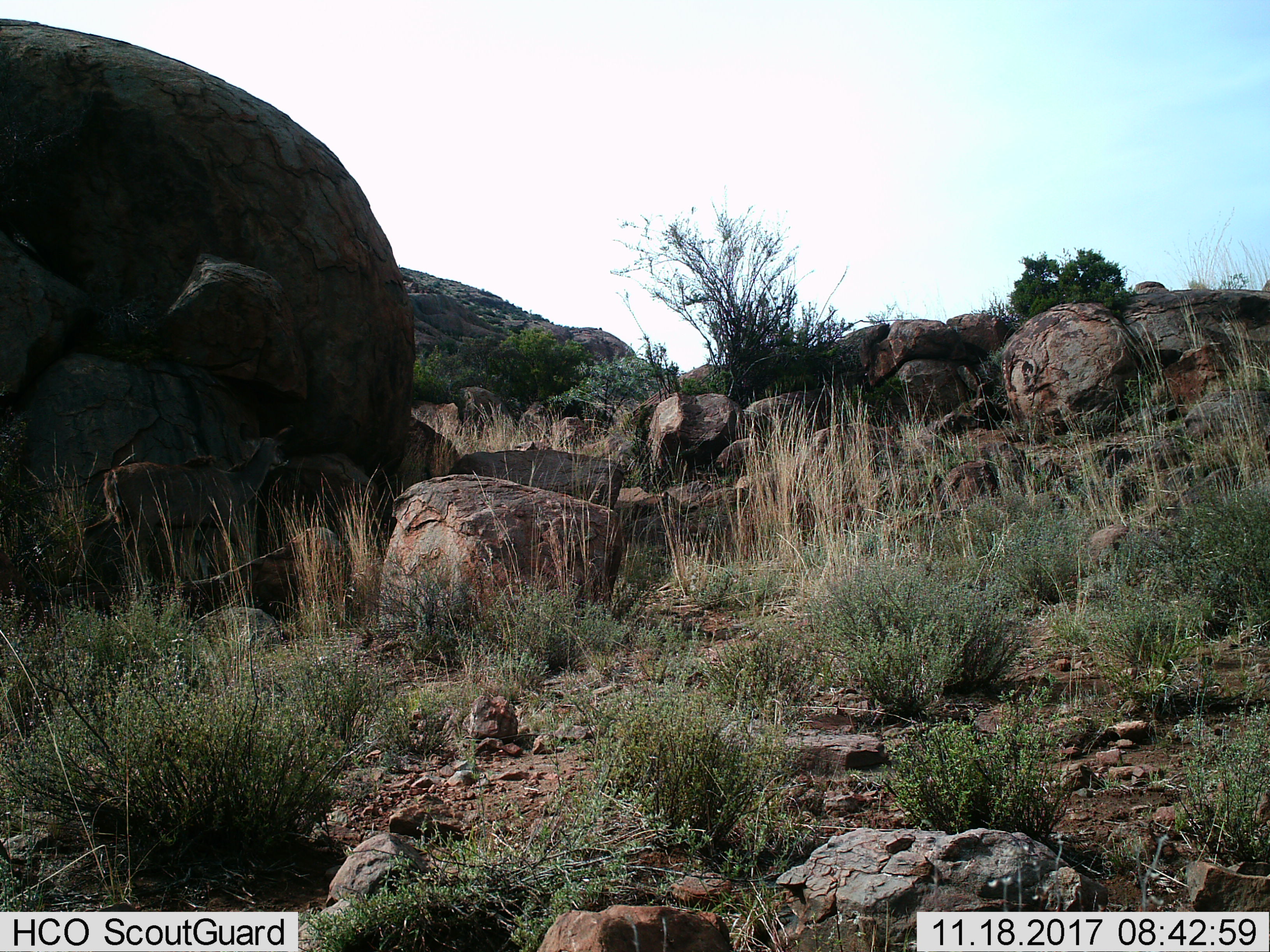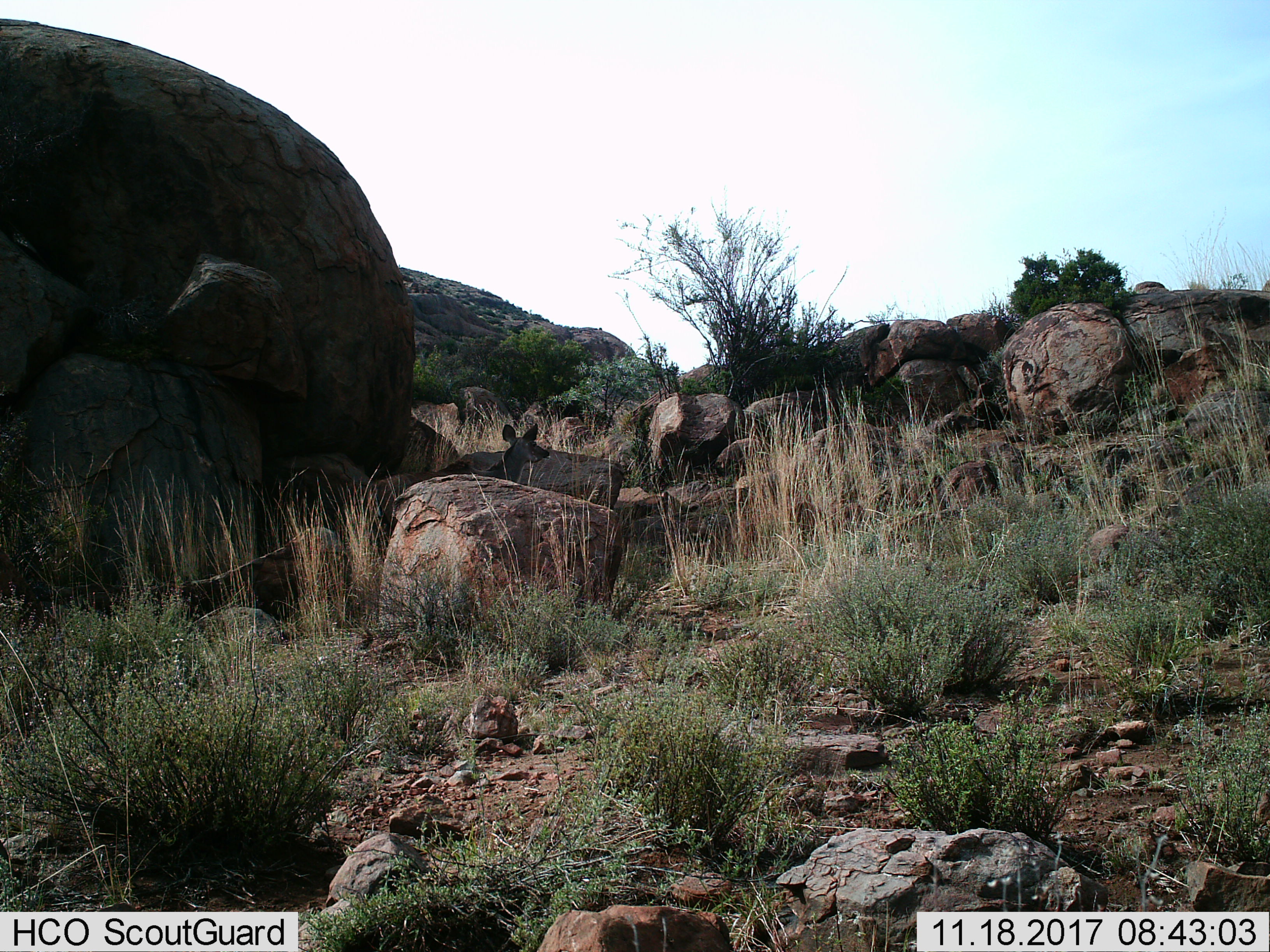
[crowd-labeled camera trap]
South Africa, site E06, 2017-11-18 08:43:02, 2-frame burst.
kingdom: Animalia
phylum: Chordata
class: Mammalia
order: Artiodactyla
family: Bovidae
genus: Tragelaphus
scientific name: Tragelaphus strepsiceros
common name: greater kudu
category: kudu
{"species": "kudu (greater kudu) (Tragelaphus strepsiceros)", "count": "1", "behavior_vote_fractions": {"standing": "33%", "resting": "0%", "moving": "67%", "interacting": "0%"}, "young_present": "33%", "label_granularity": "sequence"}